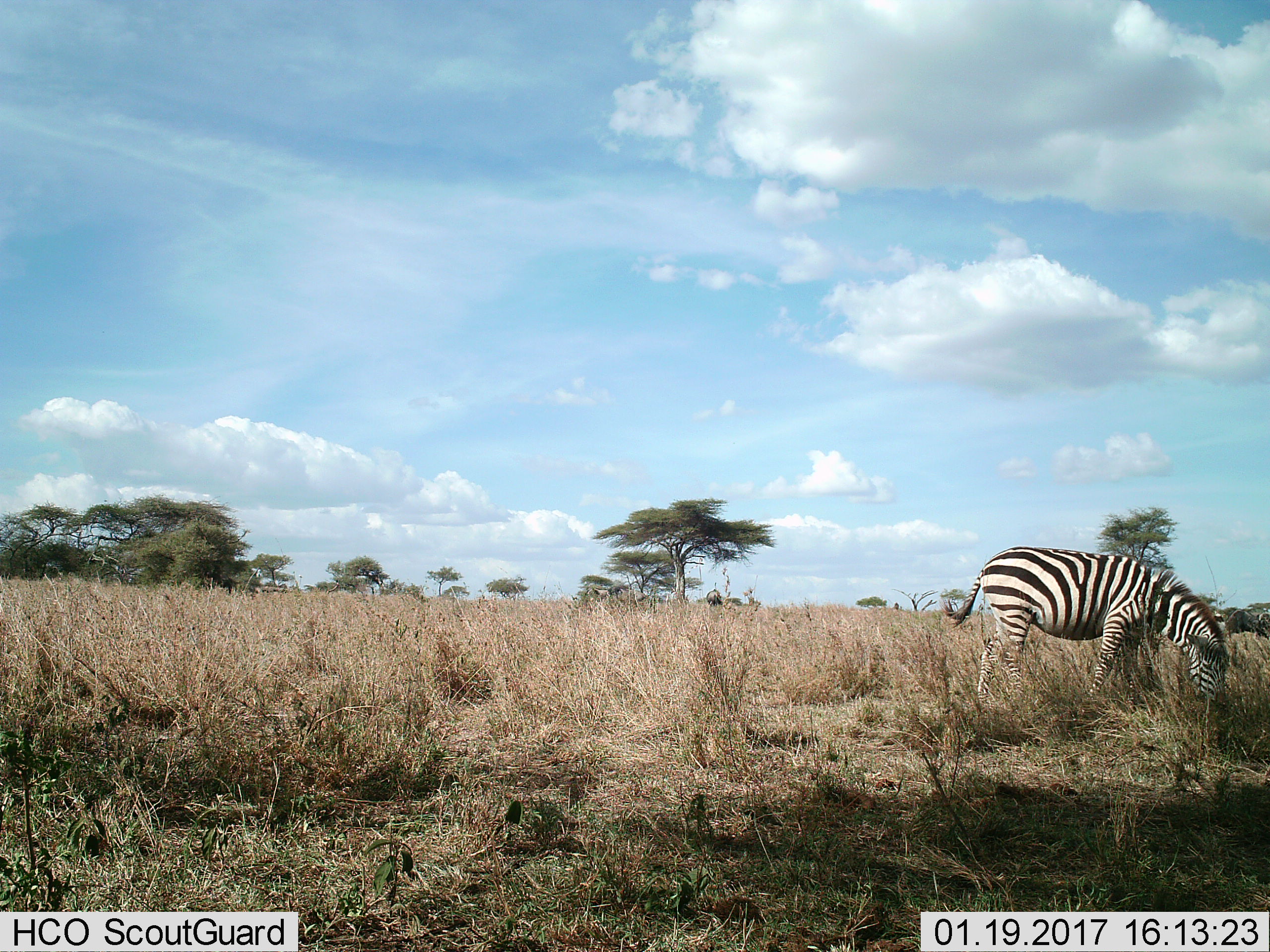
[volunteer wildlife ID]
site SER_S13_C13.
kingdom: Animalia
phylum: Chordata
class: Mammalia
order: Perissodactyla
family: Equidae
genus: Equus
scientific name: Equus quagga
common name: plains zebra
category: zebraplains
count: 1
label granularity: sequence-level